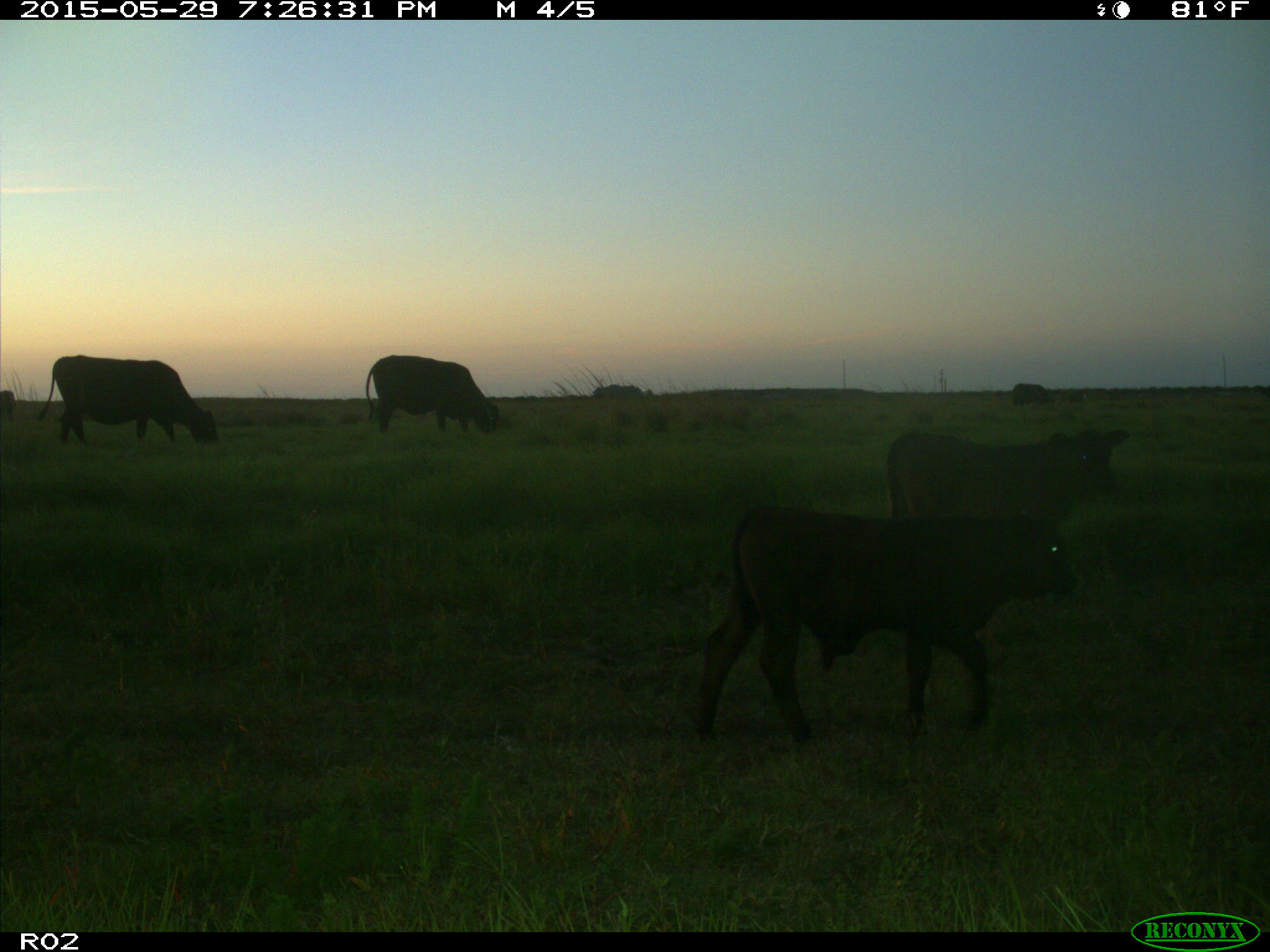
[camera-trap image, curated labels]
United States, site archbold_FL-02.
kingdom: Animalia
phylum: Chordata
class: Mammalia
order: Artiodactyla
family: Bovidae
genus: Bos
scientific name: Bos taurus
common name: domestic cow